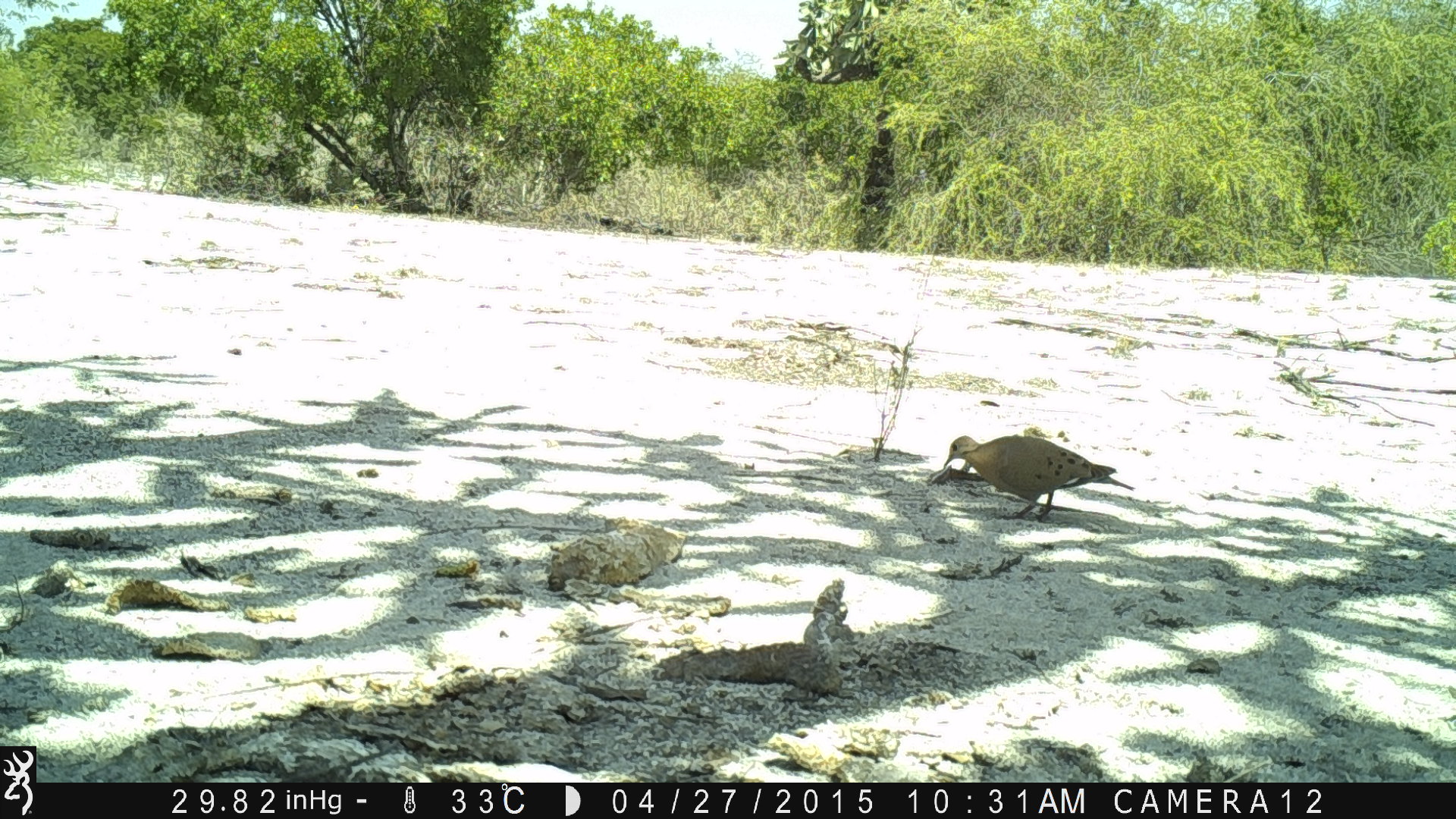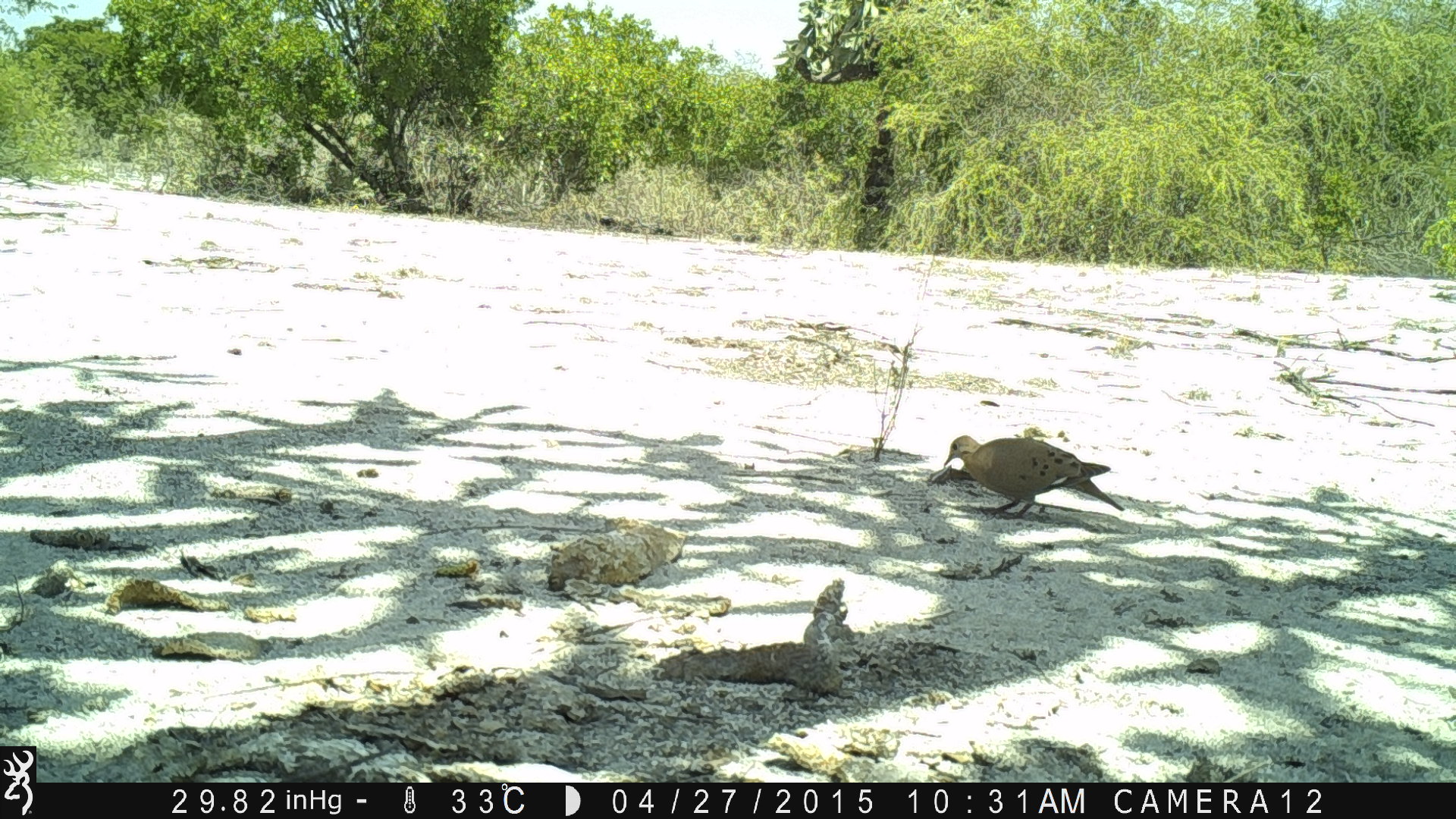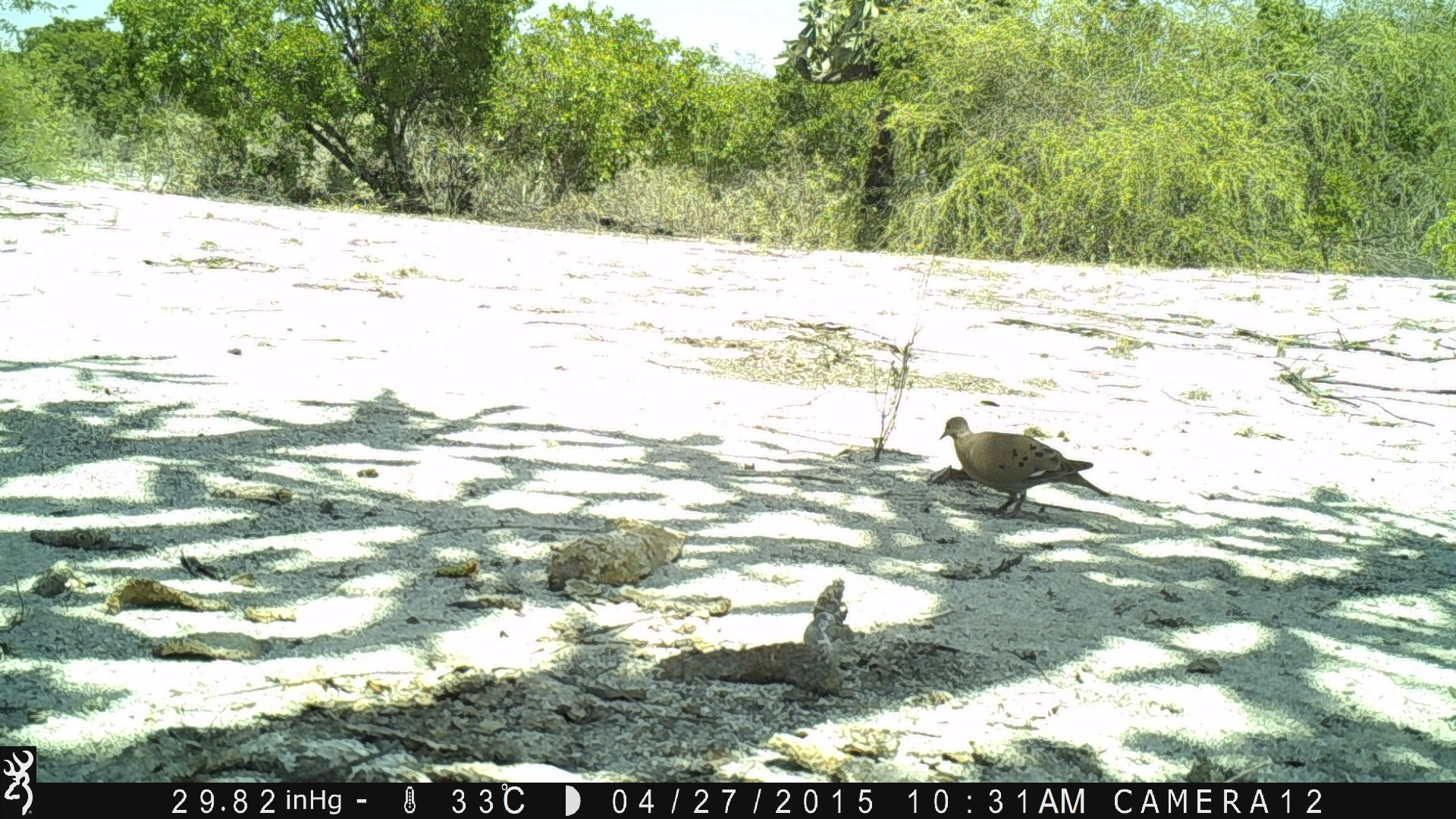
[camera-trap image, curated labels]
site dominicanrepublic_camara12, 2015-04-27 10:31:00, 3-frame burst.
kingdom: Animalia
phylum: Chordata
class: Aves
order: Columbiformes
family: Columbidae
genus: Zenaida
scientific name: Zenaida asiatica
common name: white-winged dove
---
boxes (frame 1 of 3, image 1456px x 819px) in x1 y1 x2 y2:
white-winged dove: 930 434 1131 525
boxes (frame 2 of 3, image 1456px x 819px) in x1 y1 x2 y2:
white-winged dove: 930 435 1124 523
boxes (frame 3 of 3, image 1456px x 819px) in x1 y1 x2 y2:
white-winged dove: 933 417 1101 519